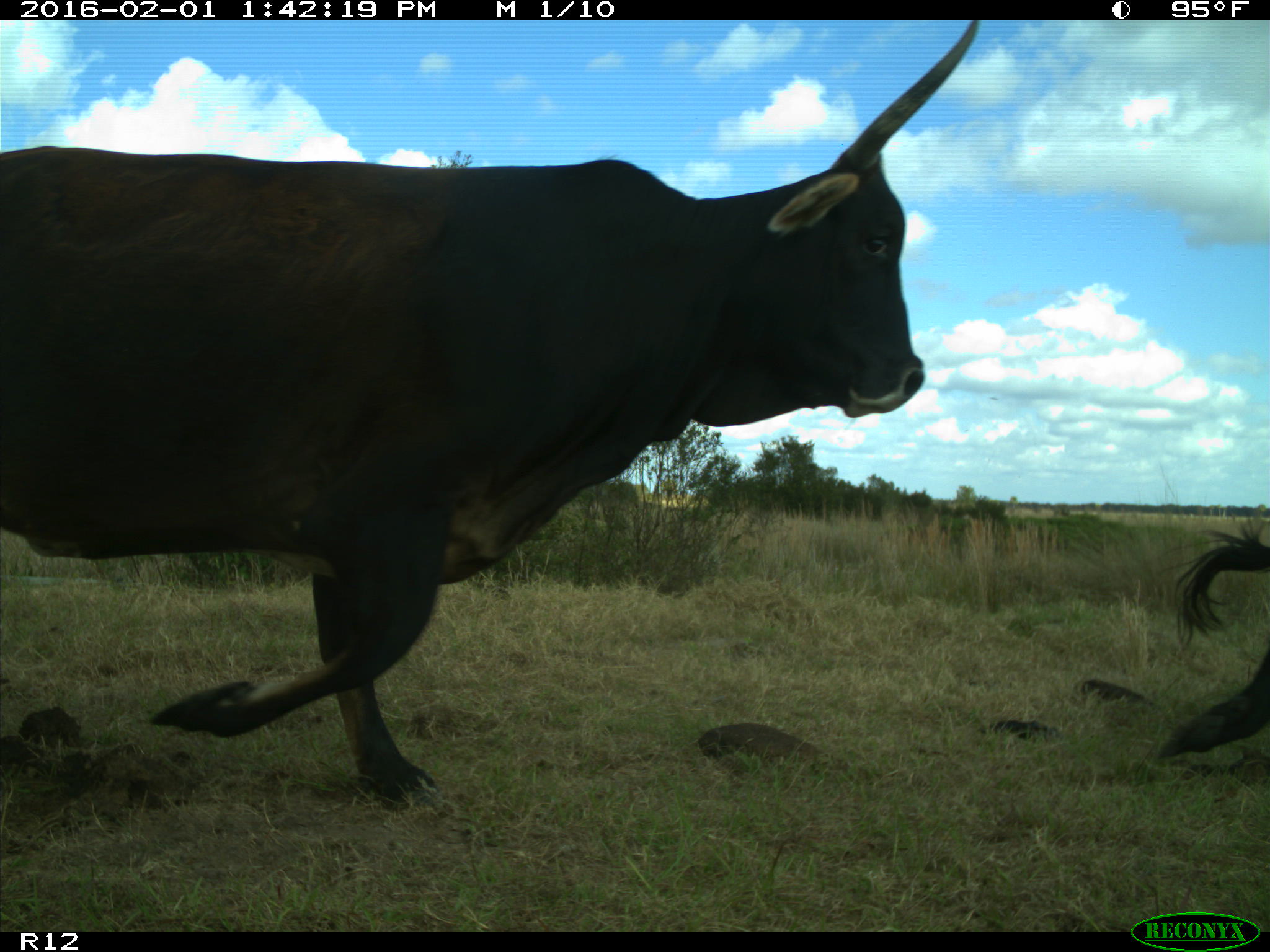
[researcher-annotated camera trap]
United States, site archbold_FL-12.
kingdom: Animalia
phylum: Chordata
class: Mammalia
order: Artiodactyla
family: Bovidae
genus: Bos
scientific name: Bos taurus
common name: domestic cow